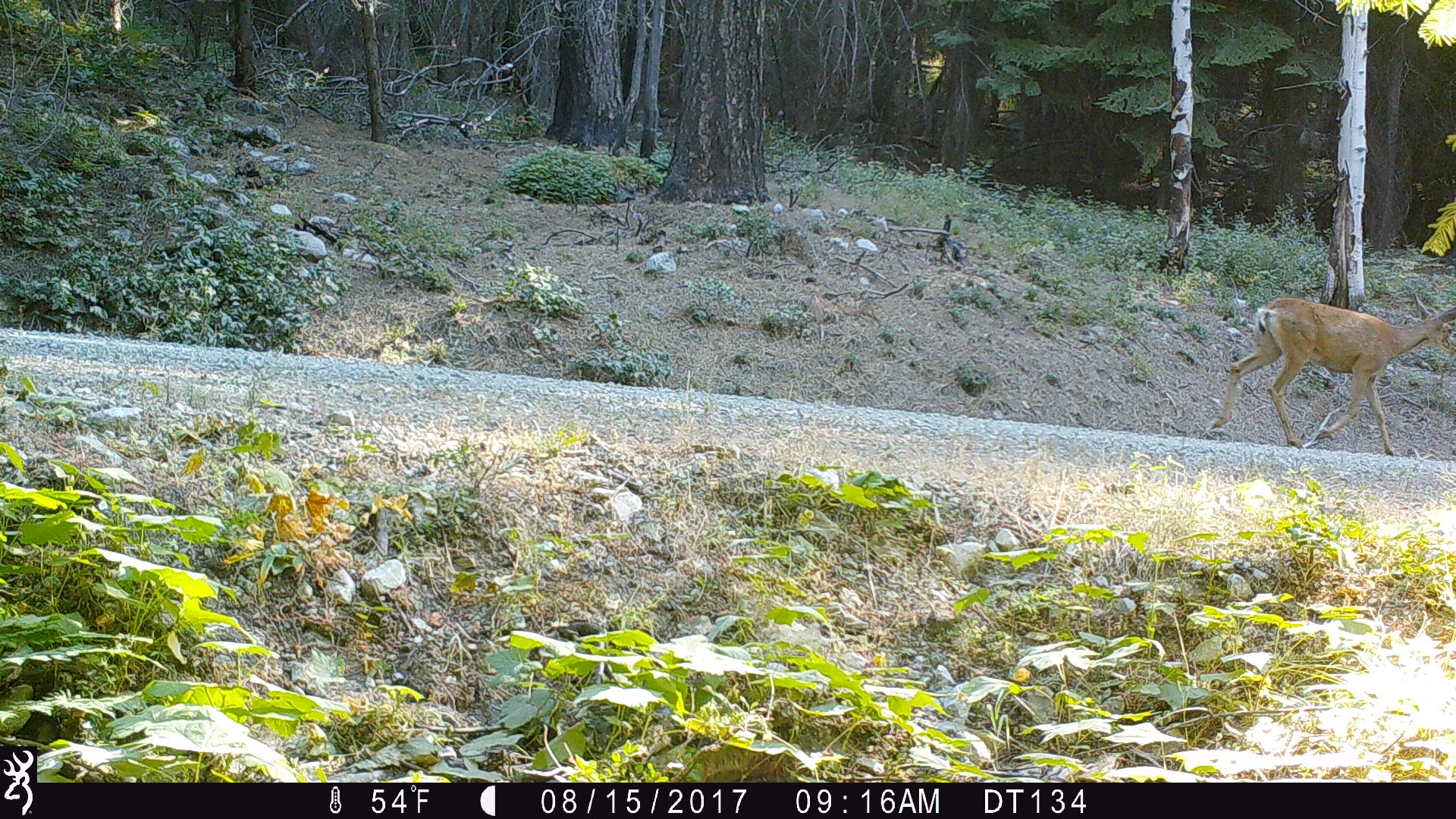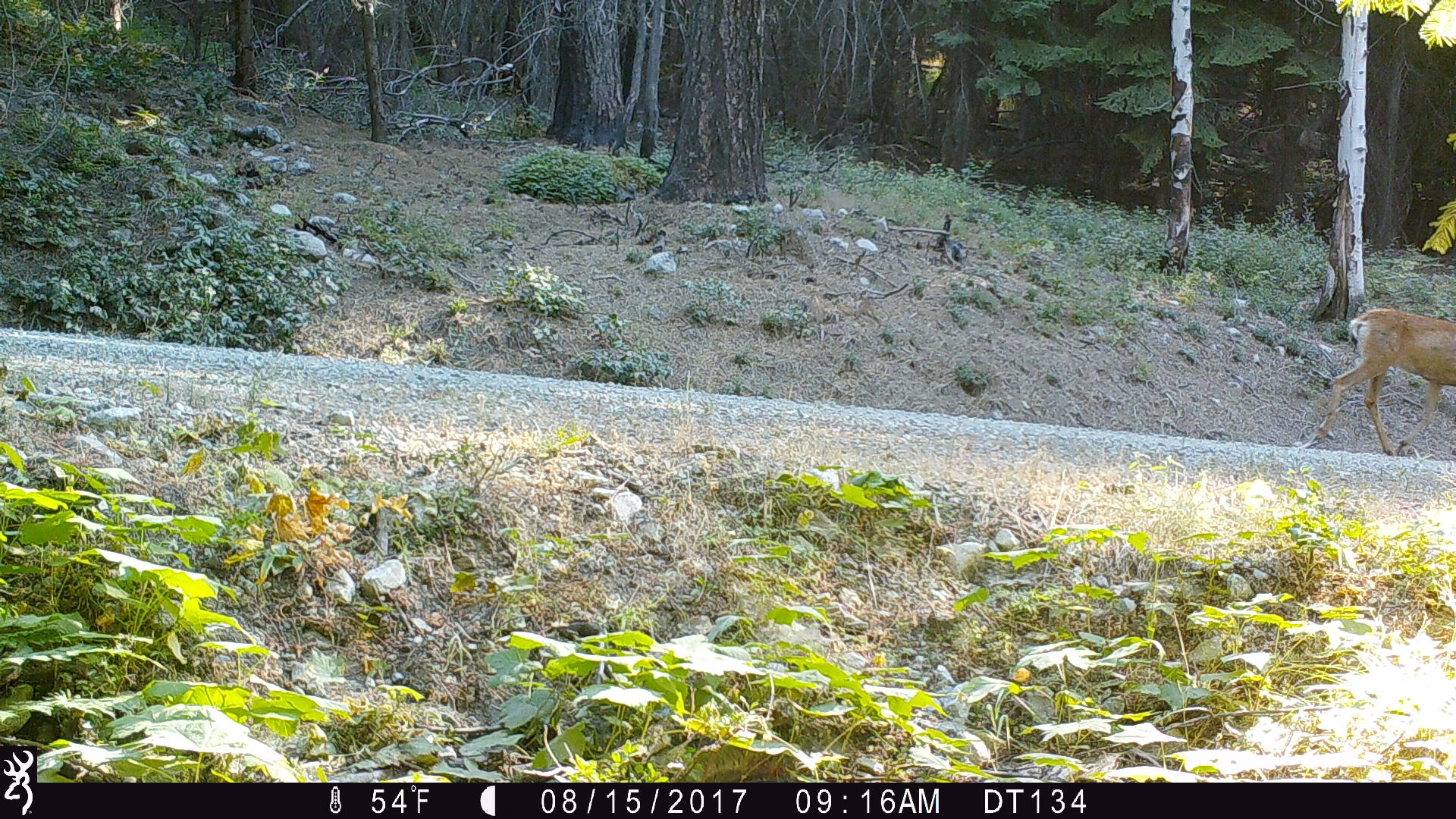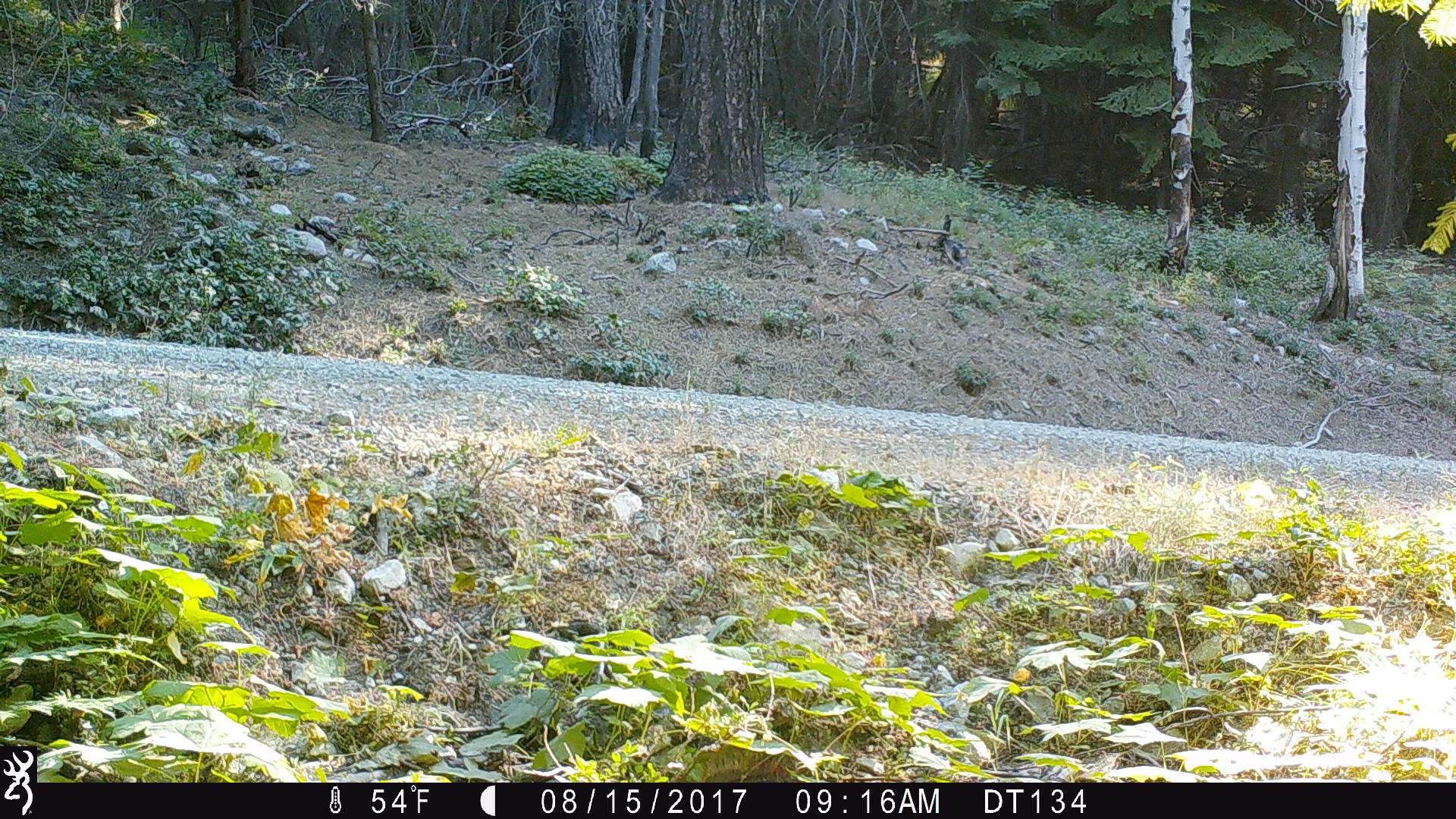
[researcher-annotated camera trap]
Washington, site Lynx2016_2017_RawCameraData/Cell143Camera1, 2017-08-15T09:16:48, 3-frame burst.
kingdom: Animalia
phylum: Chordata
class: Mammalia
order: Artiodactyla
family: Cervidae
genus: Odocoileus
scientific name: Odocoileus hemionus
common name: mule deer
Odocoileus hemionus (mule deer). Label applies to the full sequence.